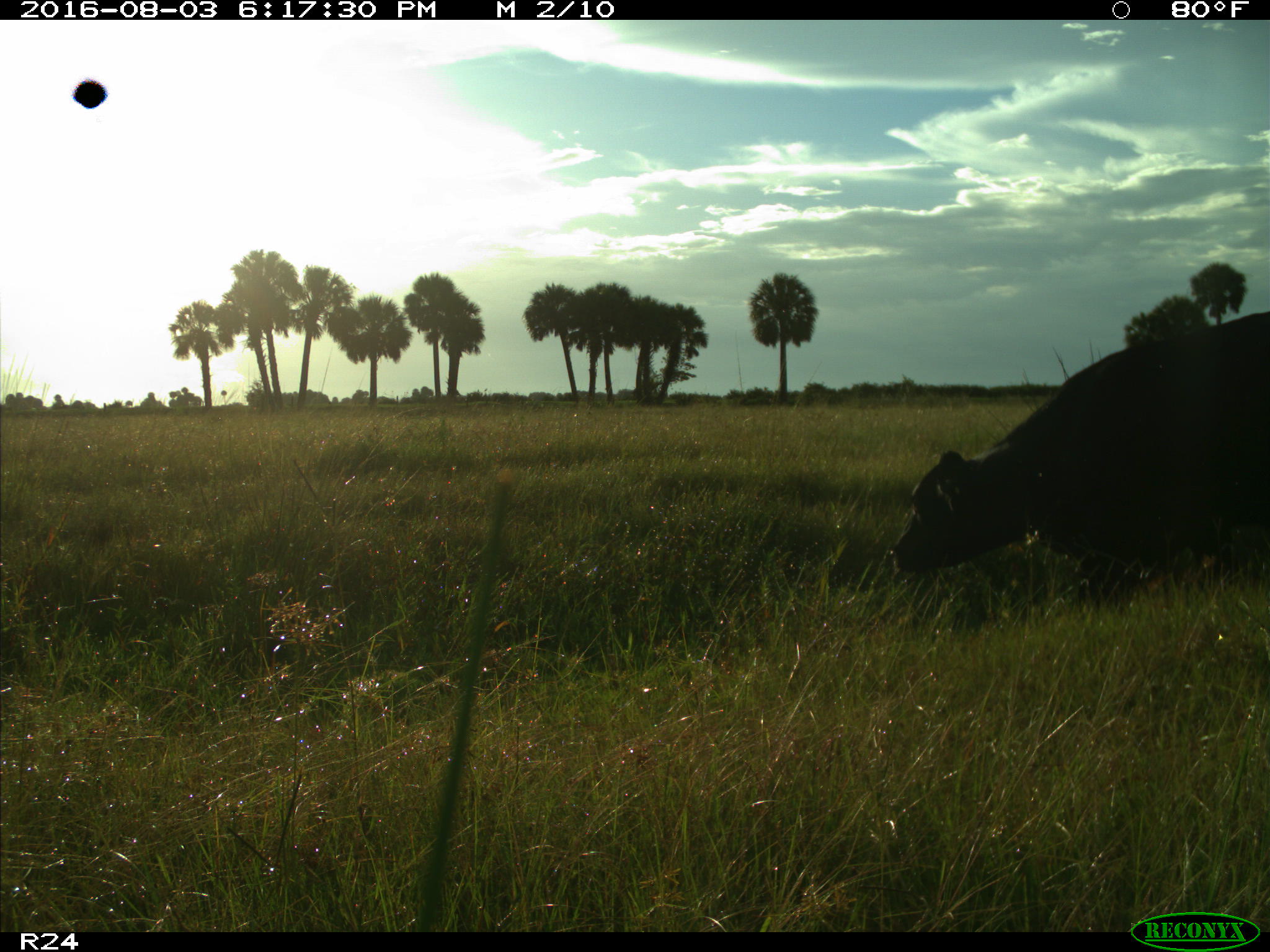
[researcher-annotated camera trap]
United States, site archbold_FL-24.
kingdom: Animalia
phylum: Chordata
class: Mammalia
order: Artiodactyla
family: Bovidae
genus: Bos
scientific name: Bos taurus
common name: domestic cow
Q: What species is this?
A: Bos taurus (domestic cow).